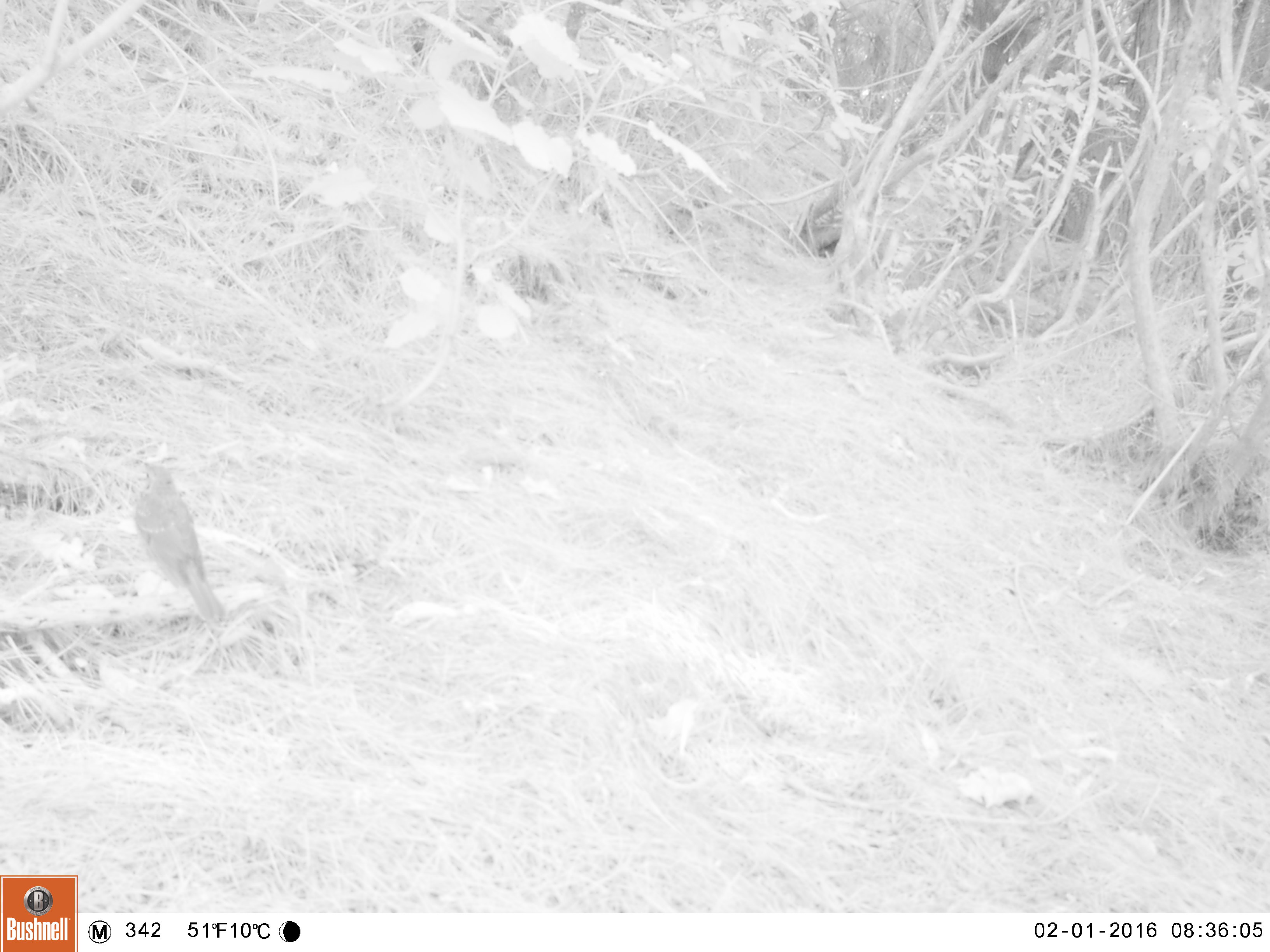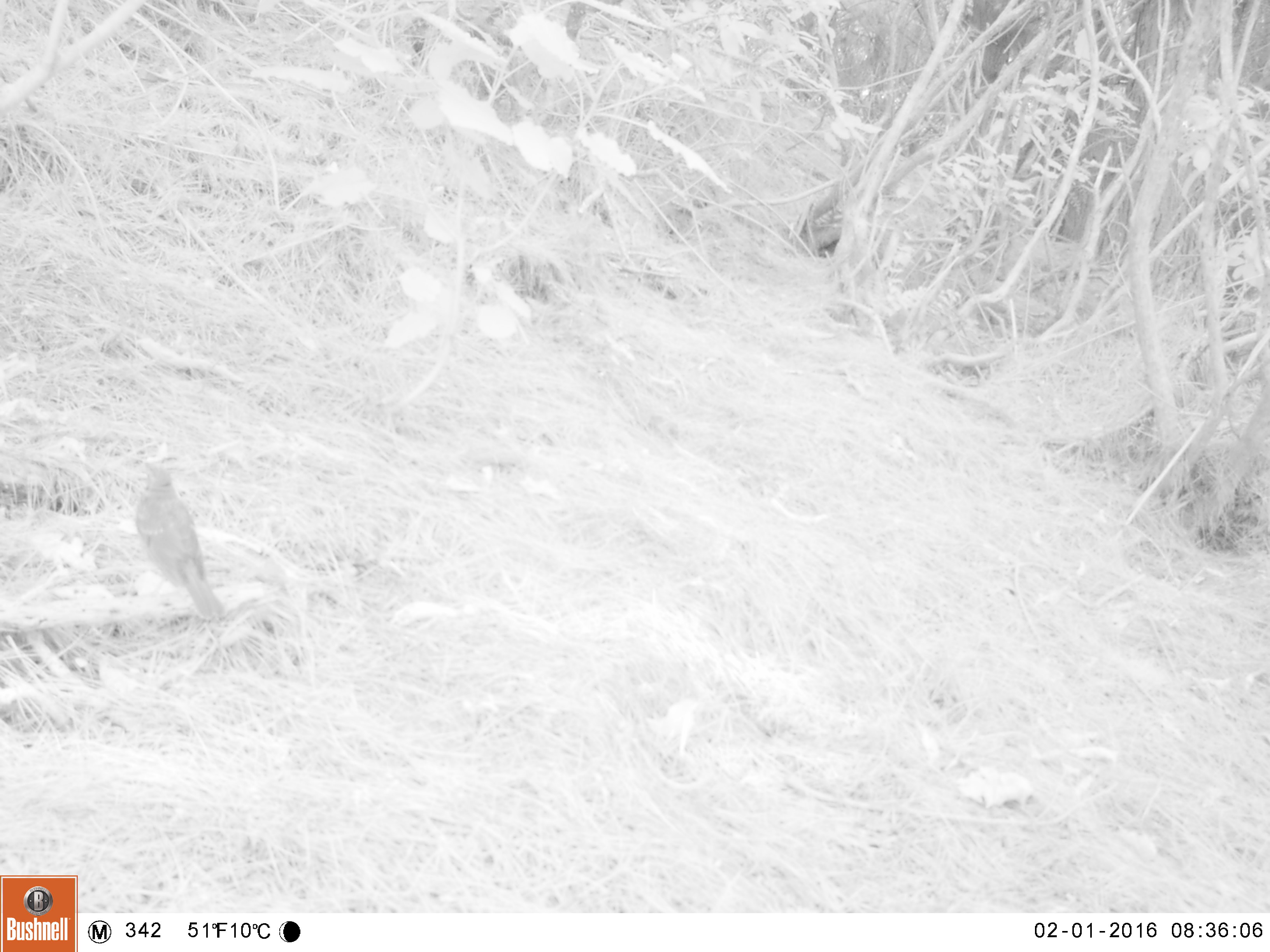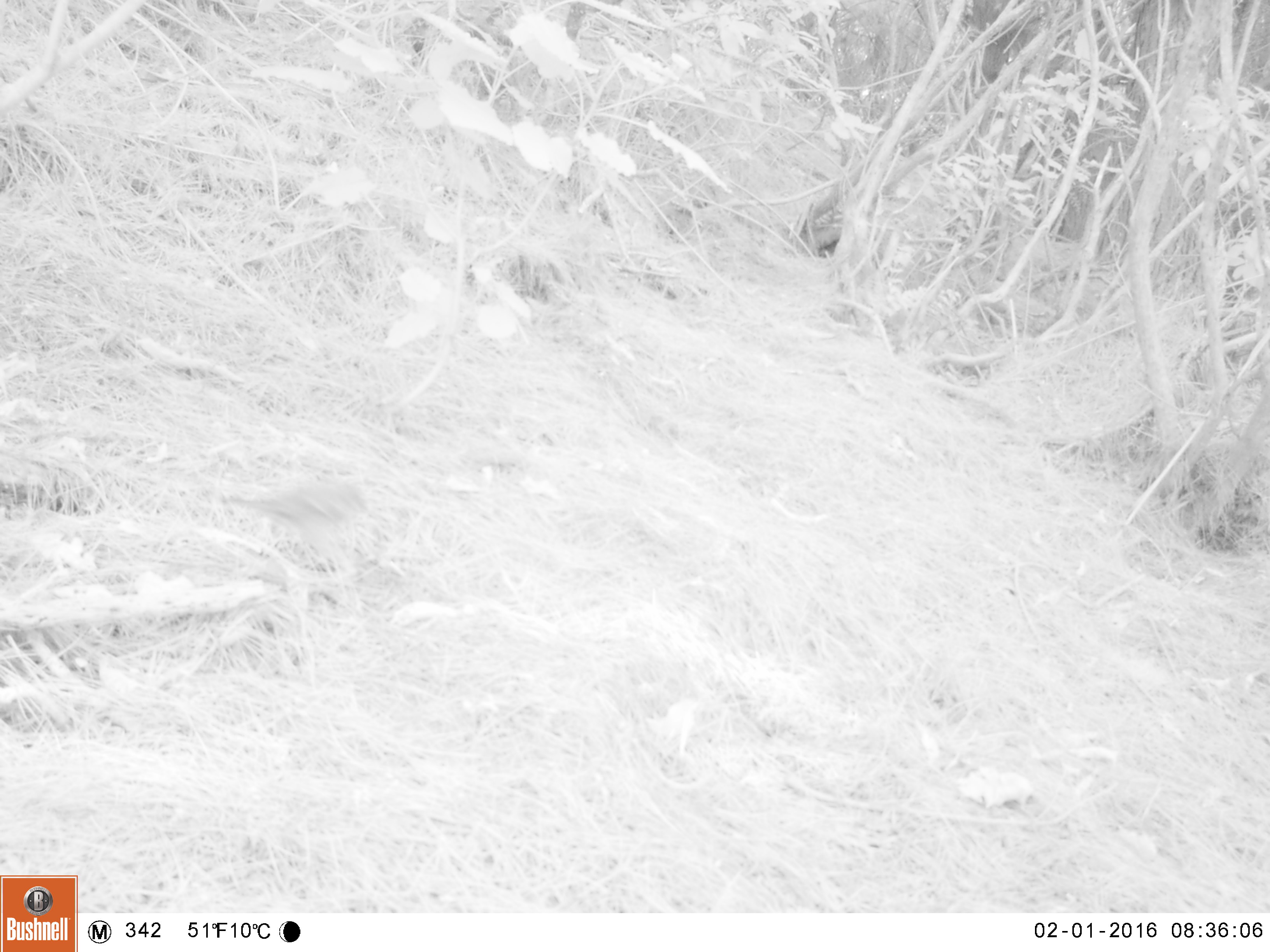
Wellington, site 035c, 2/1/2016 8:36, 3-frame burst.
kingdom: Animalia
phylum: Chordata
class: Aves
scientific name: Aves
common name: bird